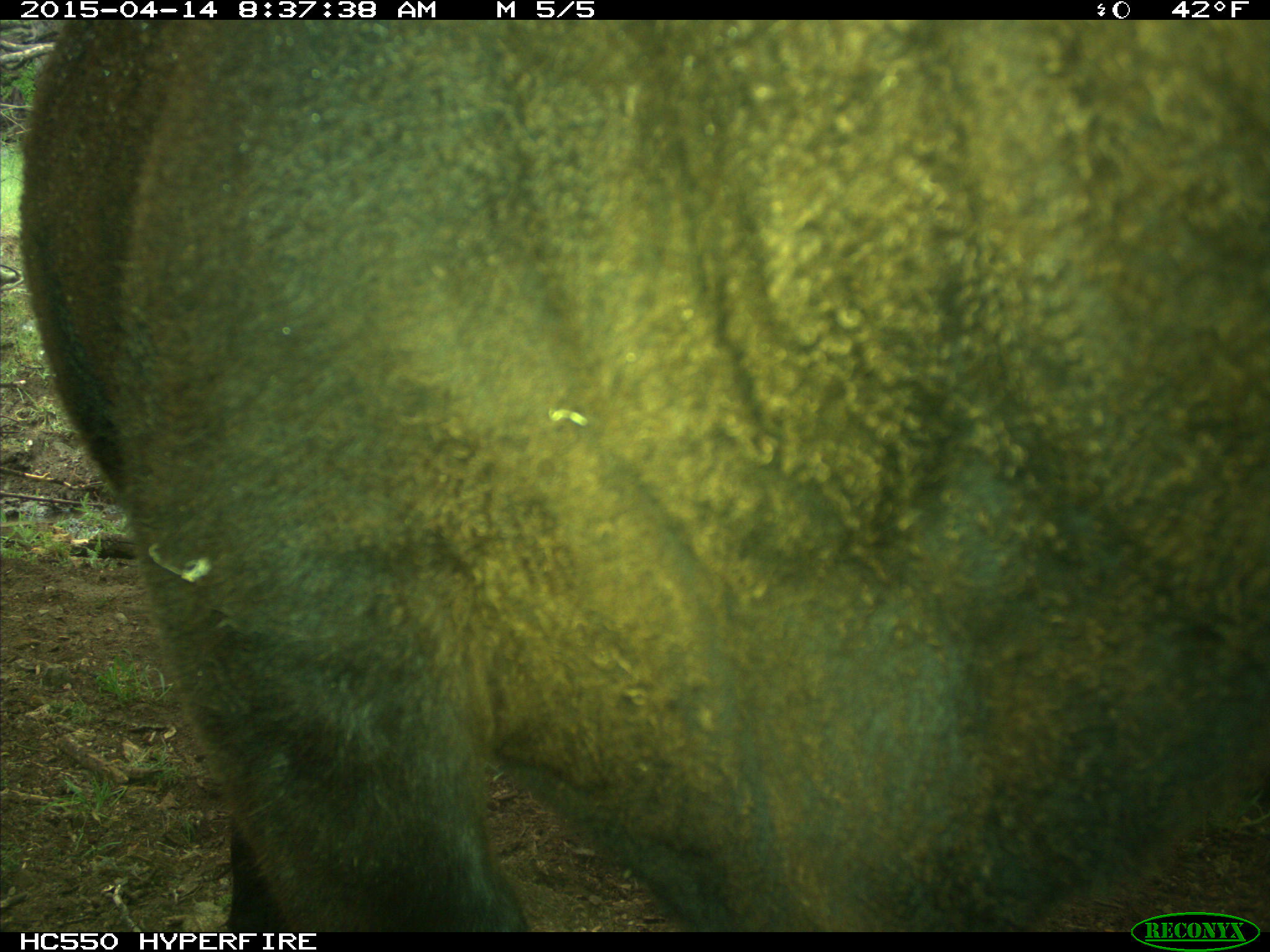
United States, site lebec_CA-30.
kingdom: Animalia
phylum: Chordata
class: Mammalia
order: Artiodactyla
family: Bovidae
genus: Bos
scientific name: Bos taurus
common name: domestic cow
Bos taurus (domestic cow).